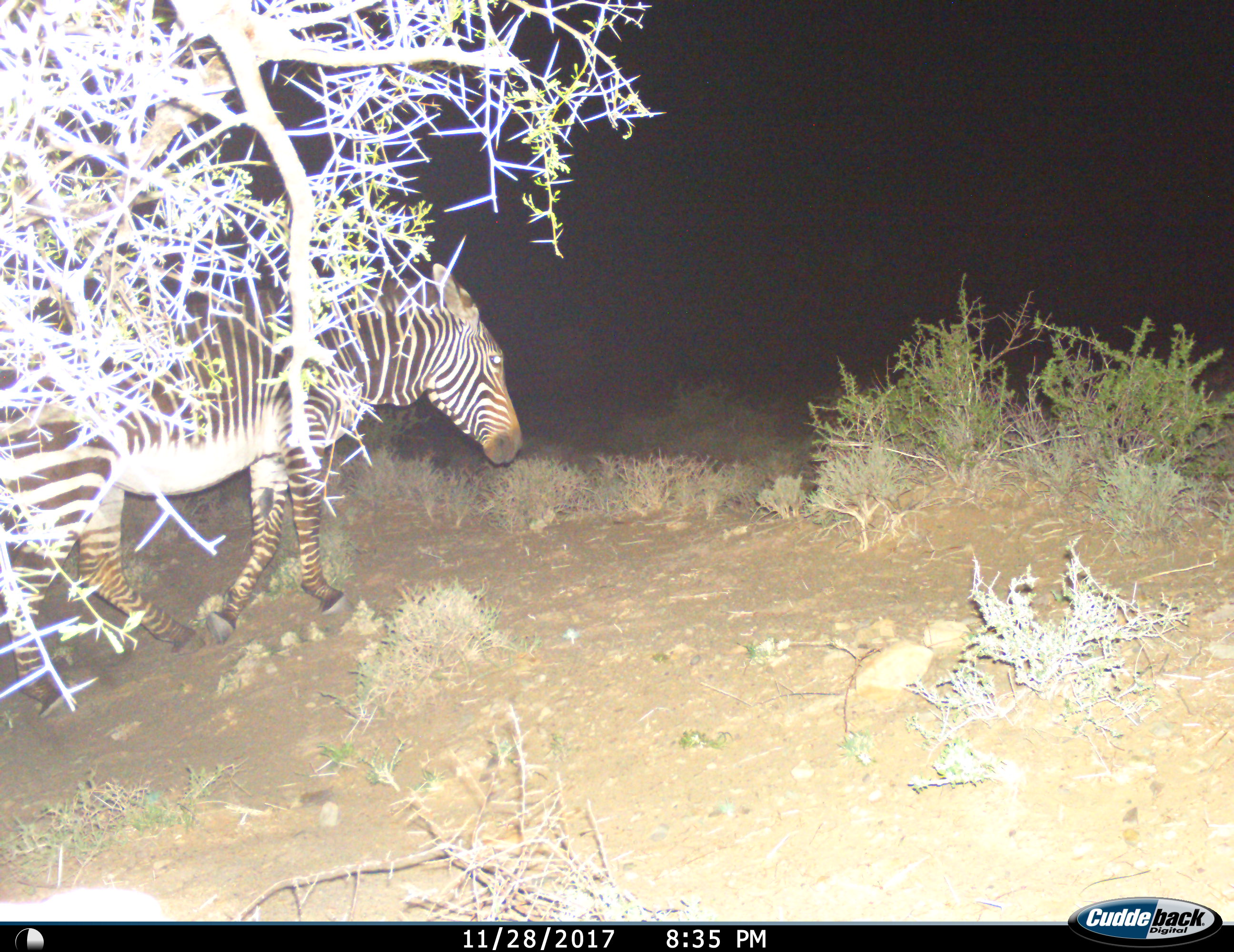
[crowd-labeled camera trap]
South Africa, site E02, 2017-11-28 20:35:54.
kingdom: Animalia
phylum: Chordata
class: Mammalia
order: Perissodactyla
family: Equidae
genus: Equus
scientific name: Equus zebra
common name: mountain zebra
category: zebramountain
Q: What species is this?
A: Zebramountain (mountain zebra) (Equus zebra).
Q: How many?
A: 1.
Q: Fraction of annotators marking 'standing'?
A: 11%.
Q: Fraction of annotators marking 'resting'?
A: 0%.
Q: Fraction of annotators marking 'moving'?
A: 89%.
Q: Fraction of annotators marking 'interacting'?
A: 0%.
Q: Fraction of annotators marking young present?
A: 0%.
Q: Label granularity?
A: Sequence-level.